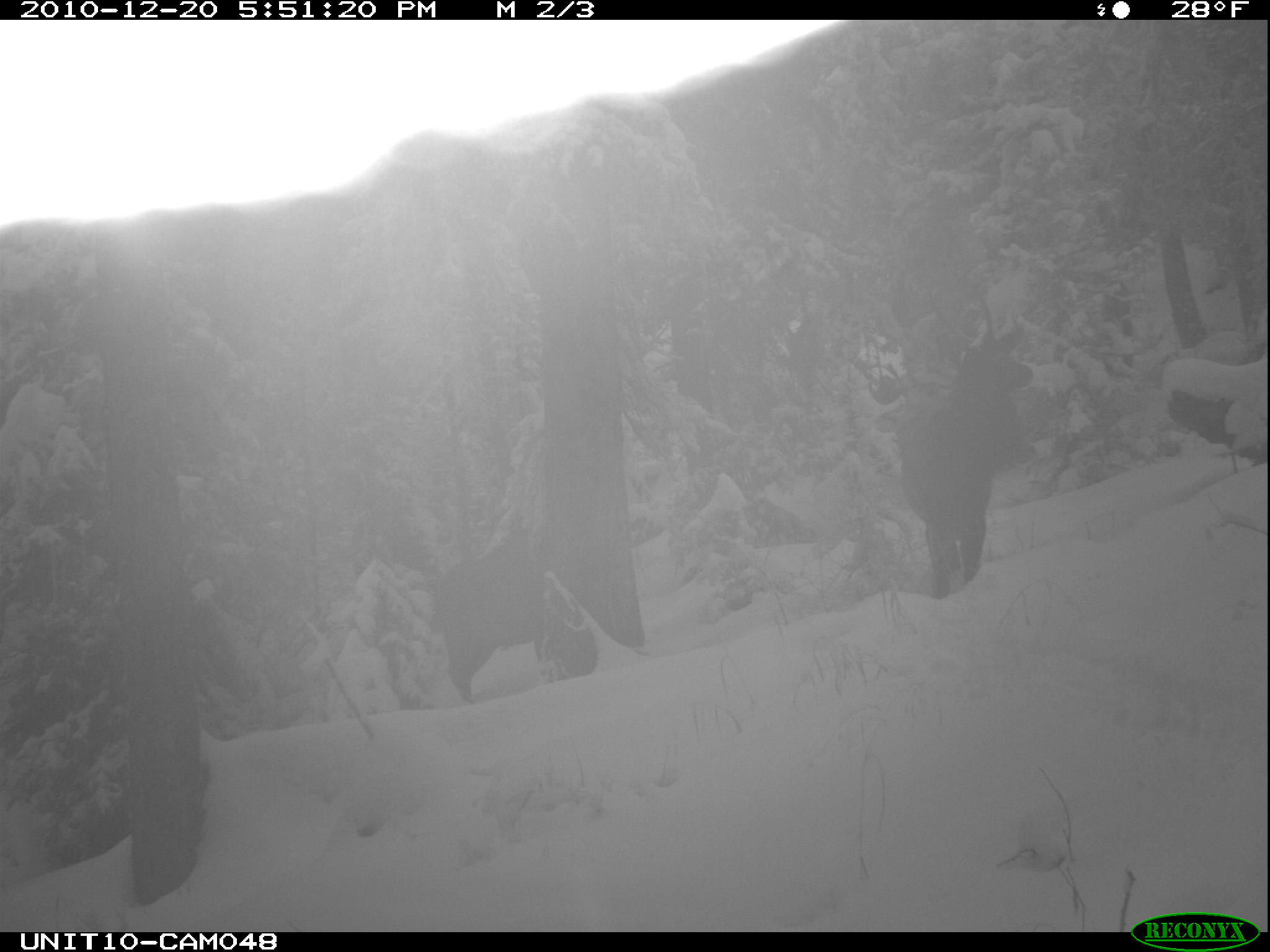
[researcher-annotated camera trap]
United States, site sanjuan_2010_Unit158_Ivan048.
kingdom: Animalia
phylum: Chordata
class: Mammalia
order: Artiodactyla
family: Cervidae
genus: Cervus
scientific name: Cervus elaphus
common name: red deer